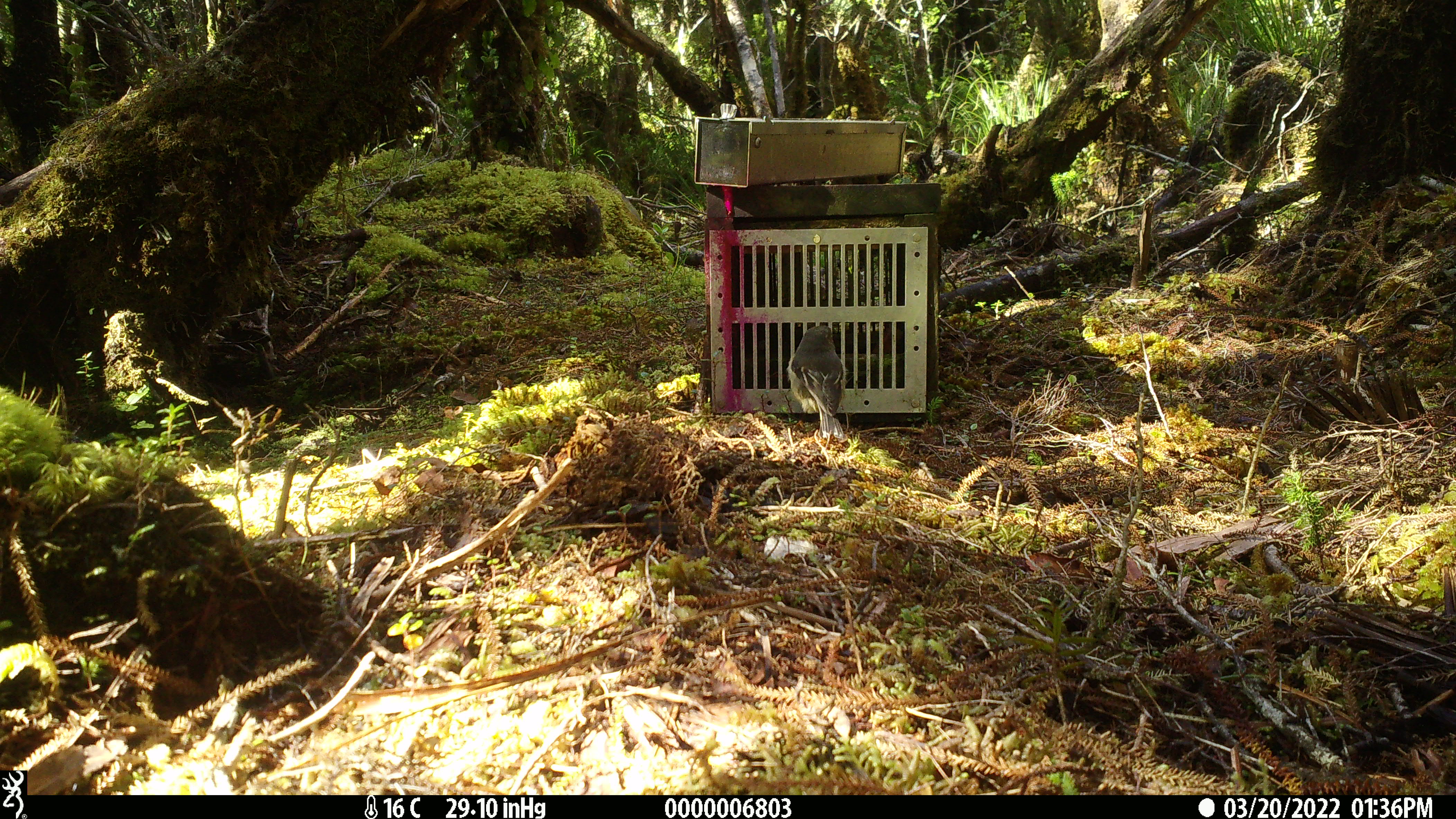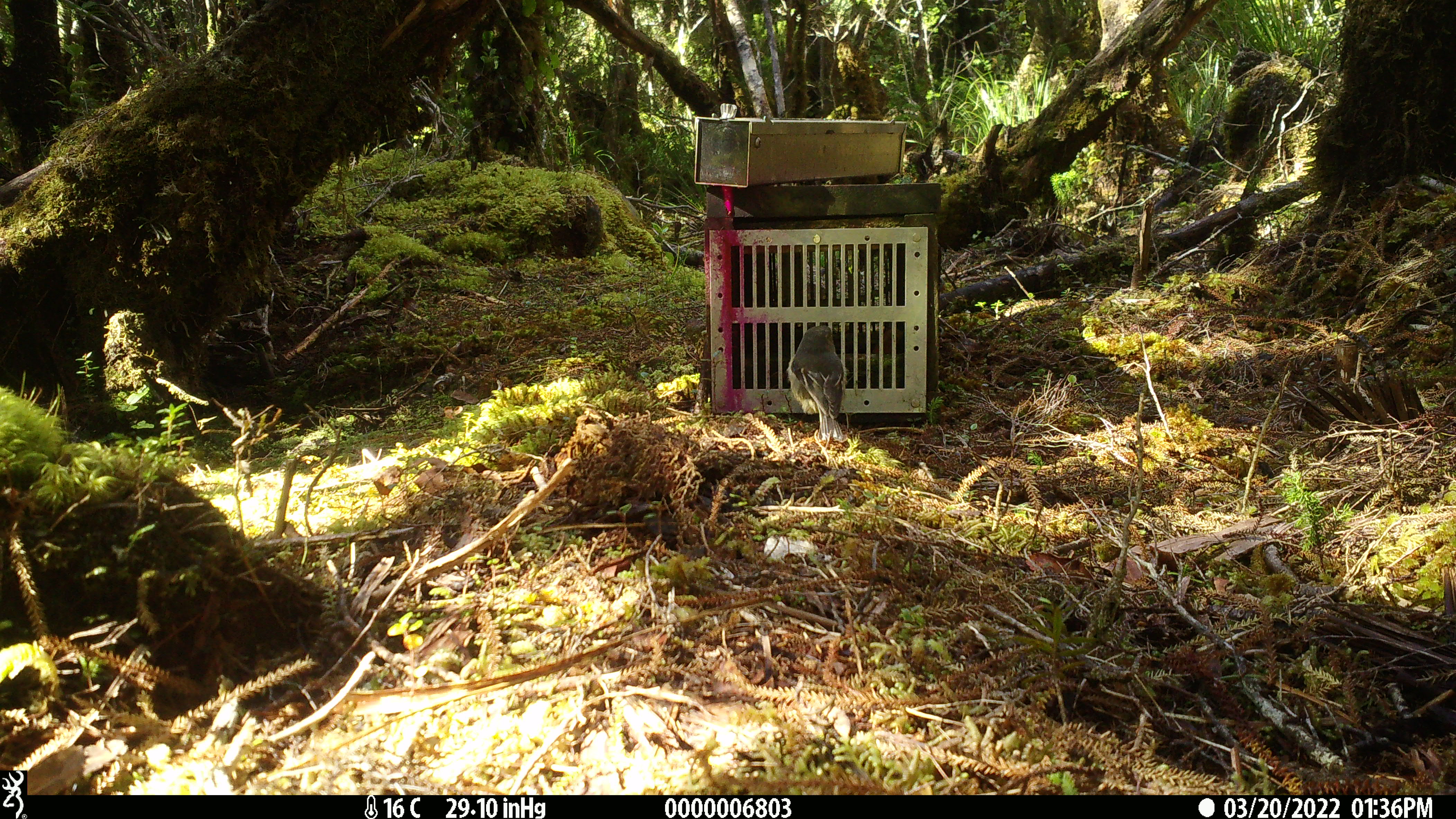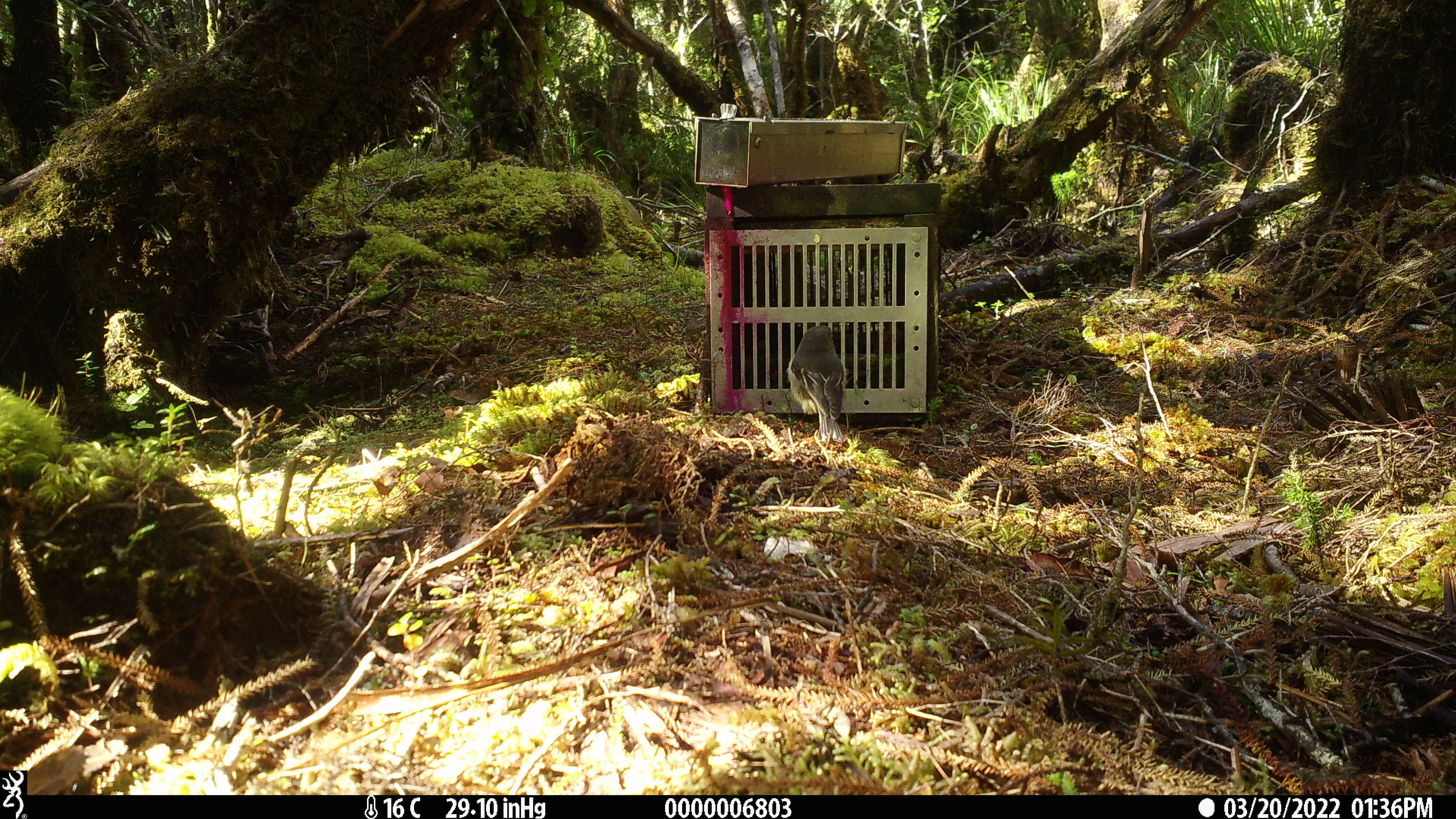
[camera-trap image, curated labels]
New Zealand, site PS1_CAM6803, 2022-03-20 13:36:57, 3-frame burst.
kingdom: Animalia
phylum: Chordata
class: Aves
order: Passeriformes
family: Petroicidae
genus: Petroica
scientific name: Petroica macrocephala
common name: tomtit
Tomtit (Petroica macrocephala).